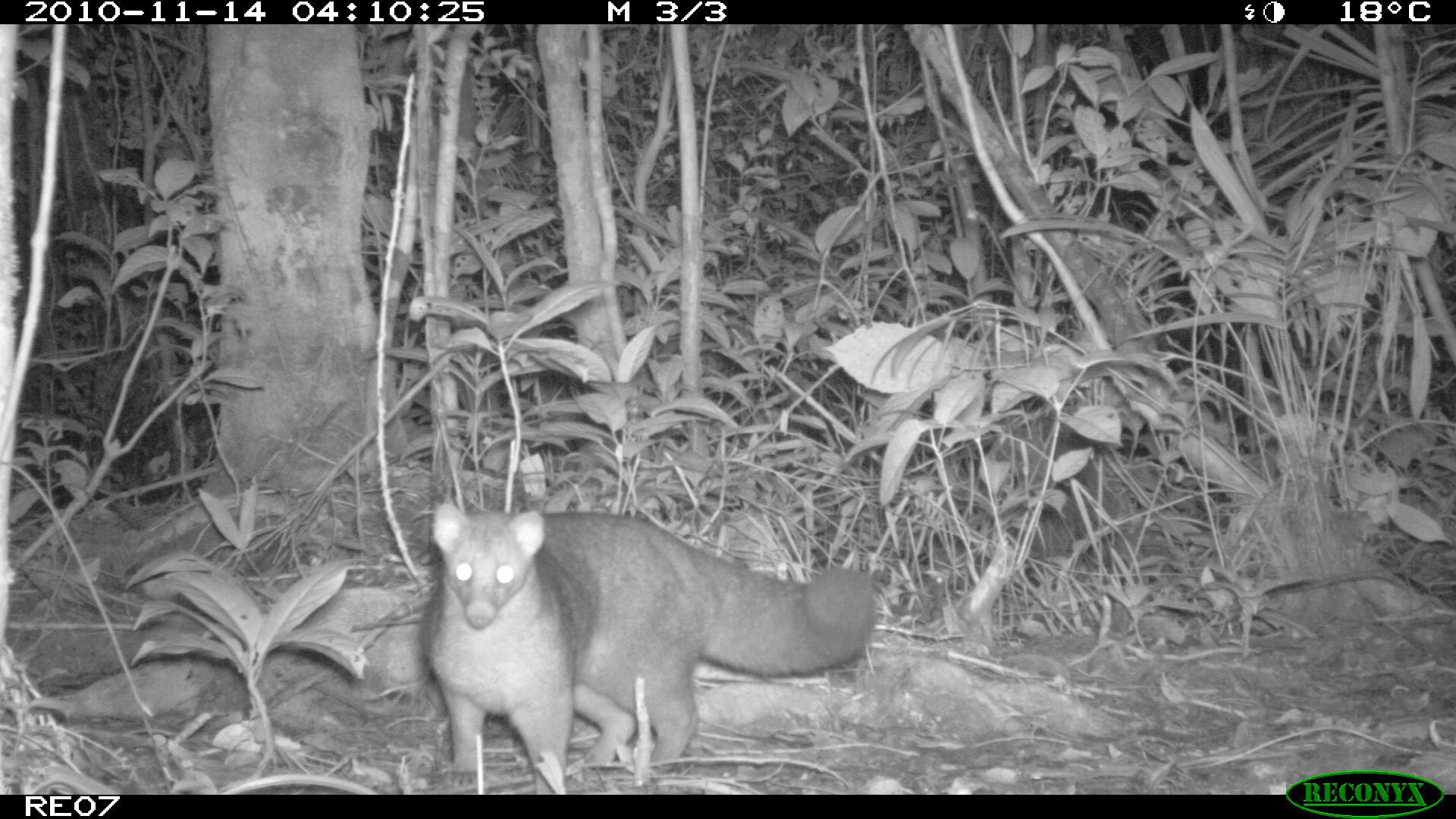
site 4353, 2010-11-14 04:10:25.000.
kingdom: Animalia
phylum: Chordata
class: Mammalia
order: Carnivora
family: Eupleridae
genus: Eupleres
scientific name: Eupleres goudotii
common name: falanouc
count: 1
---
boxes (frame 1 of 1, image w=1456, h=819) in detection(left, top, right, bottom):
eupleres goudotii: detection(419, 501, 878, 793)